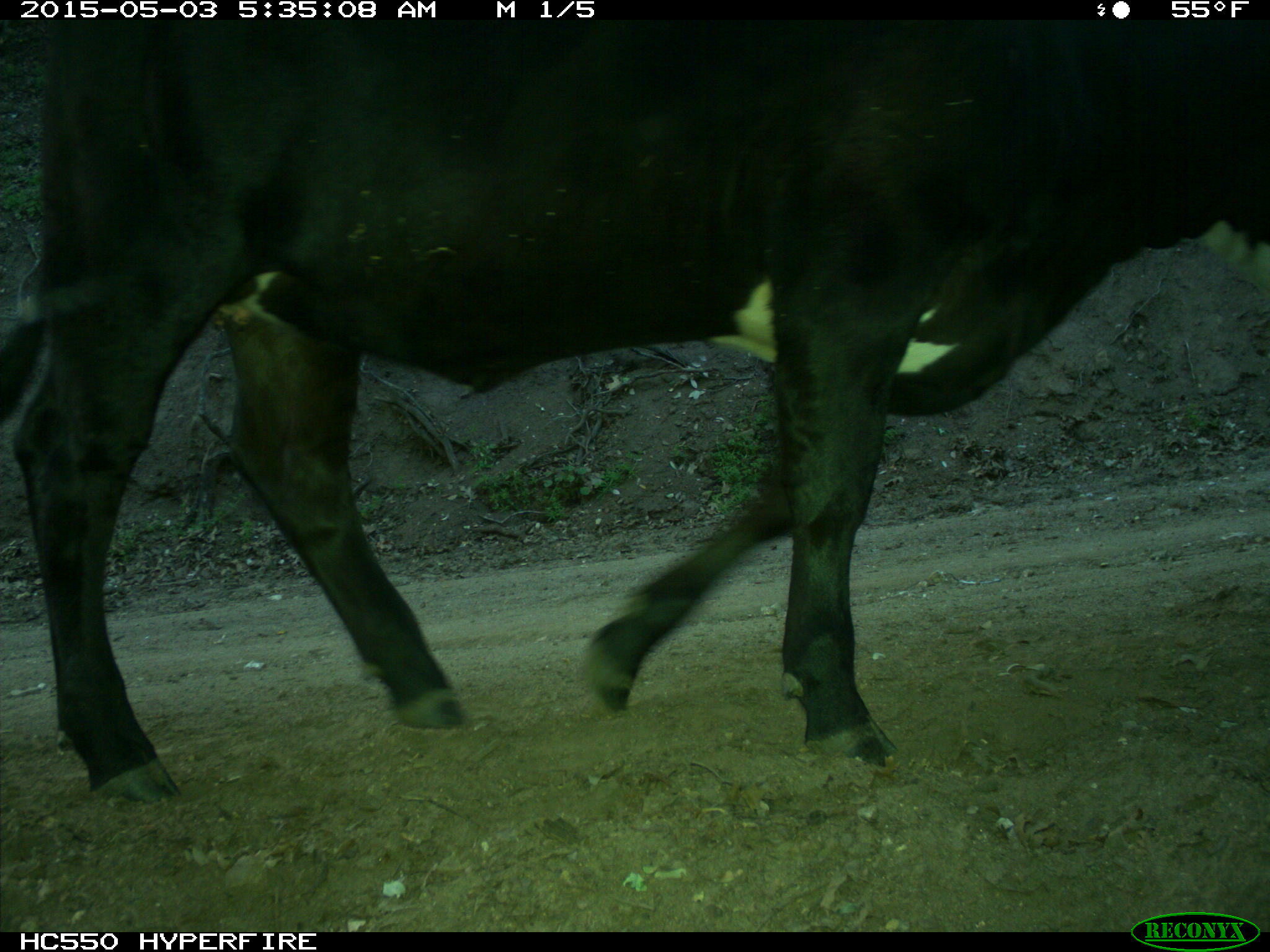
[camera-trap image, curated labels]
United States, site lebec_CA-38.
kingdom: Animalia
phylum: Chordata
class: Mammalia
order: Artiodactyla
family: Bovidae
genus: Bos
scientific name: Bos taurus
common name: domestic cow